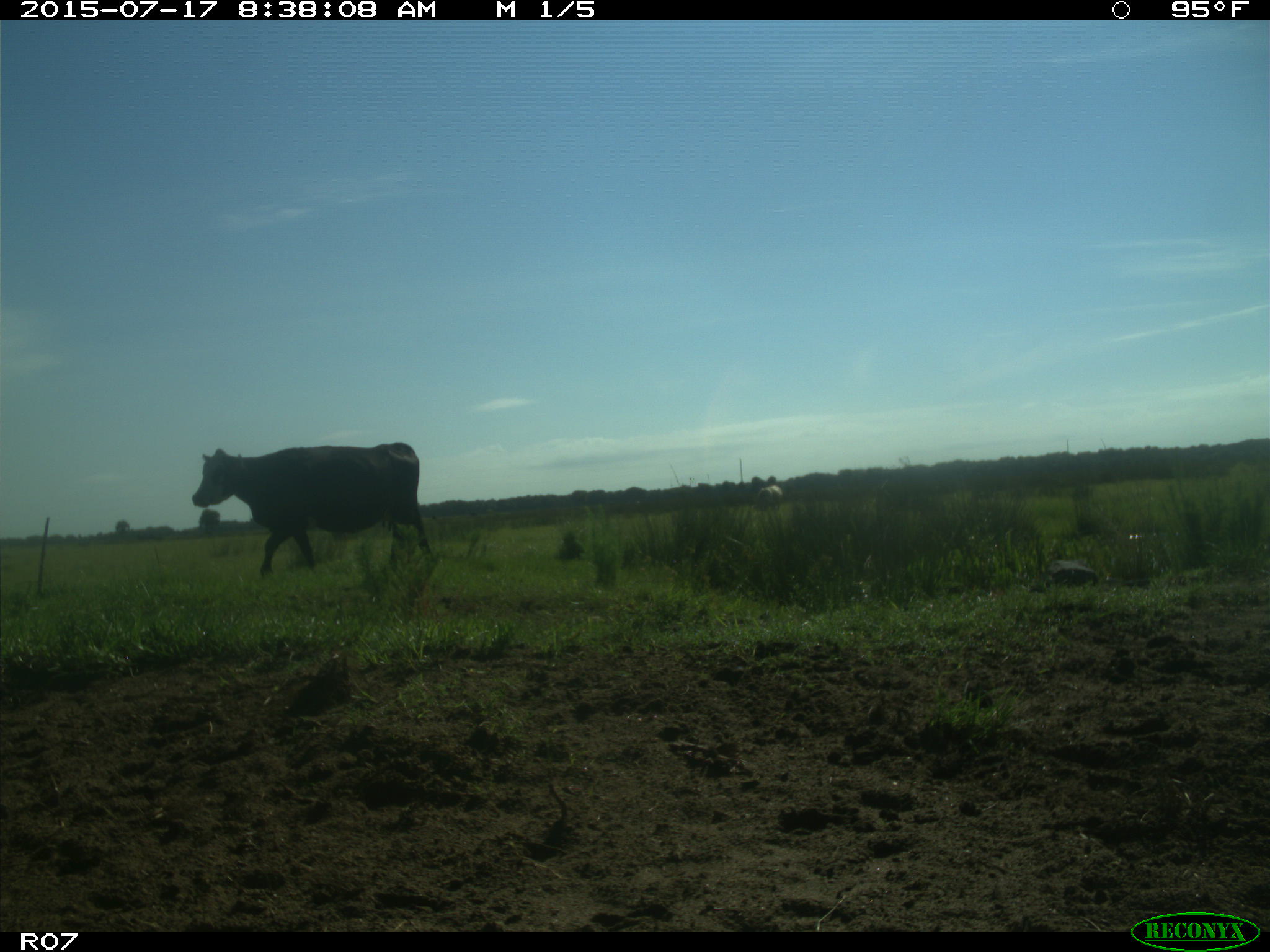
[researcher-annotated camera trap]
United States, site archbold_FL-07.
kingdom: Animalia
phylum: Chordata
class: Mammalia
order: Artiodactyla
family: Bovidae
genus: Bos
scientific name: Bos taurus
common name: domestic cow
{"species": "Bos taurus (domestic cow)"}